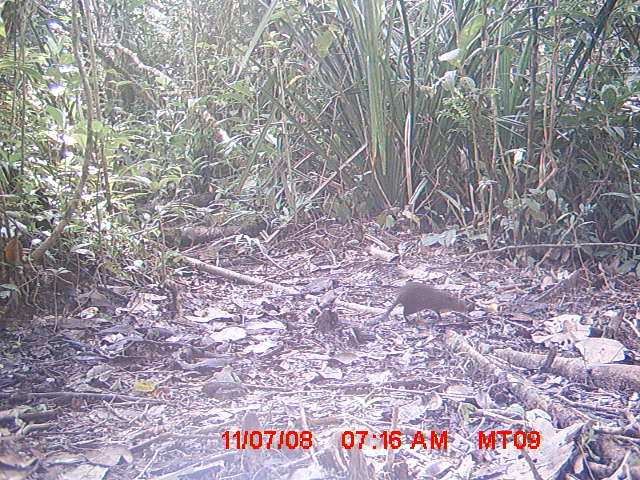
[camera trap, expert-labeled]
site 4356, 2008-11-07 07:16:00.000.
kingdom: Animalia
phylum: Chordata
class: Aves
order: Cuculiformes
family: Cuculidae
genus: Coua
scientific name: Coua serriana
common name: red-breasted coua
Coua serriana (red-breasted coua), count 1.